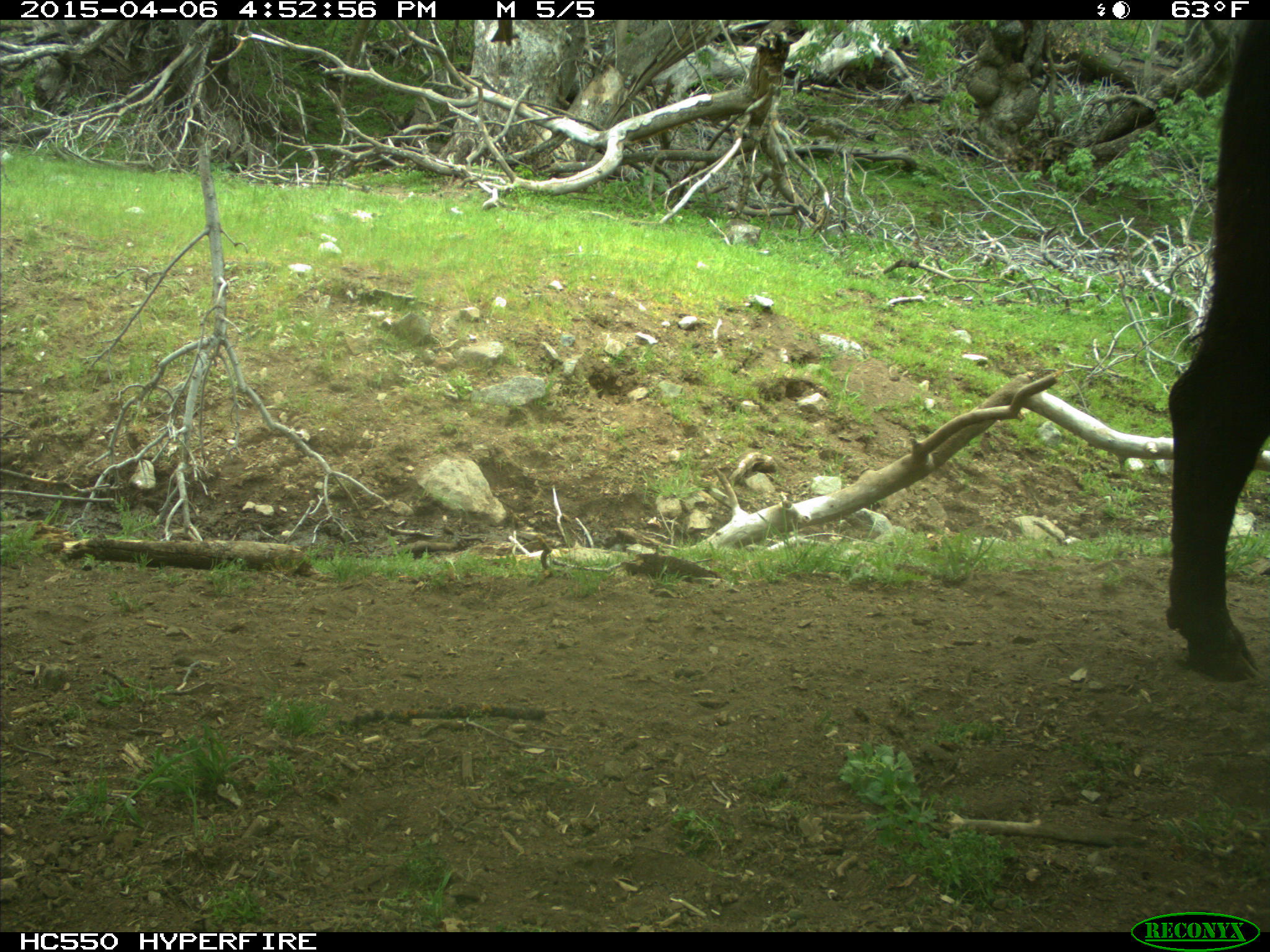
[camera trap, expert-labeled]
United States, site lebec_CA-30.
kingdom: Animalia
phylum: Chordata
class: Mammalia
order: Artiodactyla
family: Bovidae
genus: Bos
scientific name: Bos taurus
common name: domestic cow